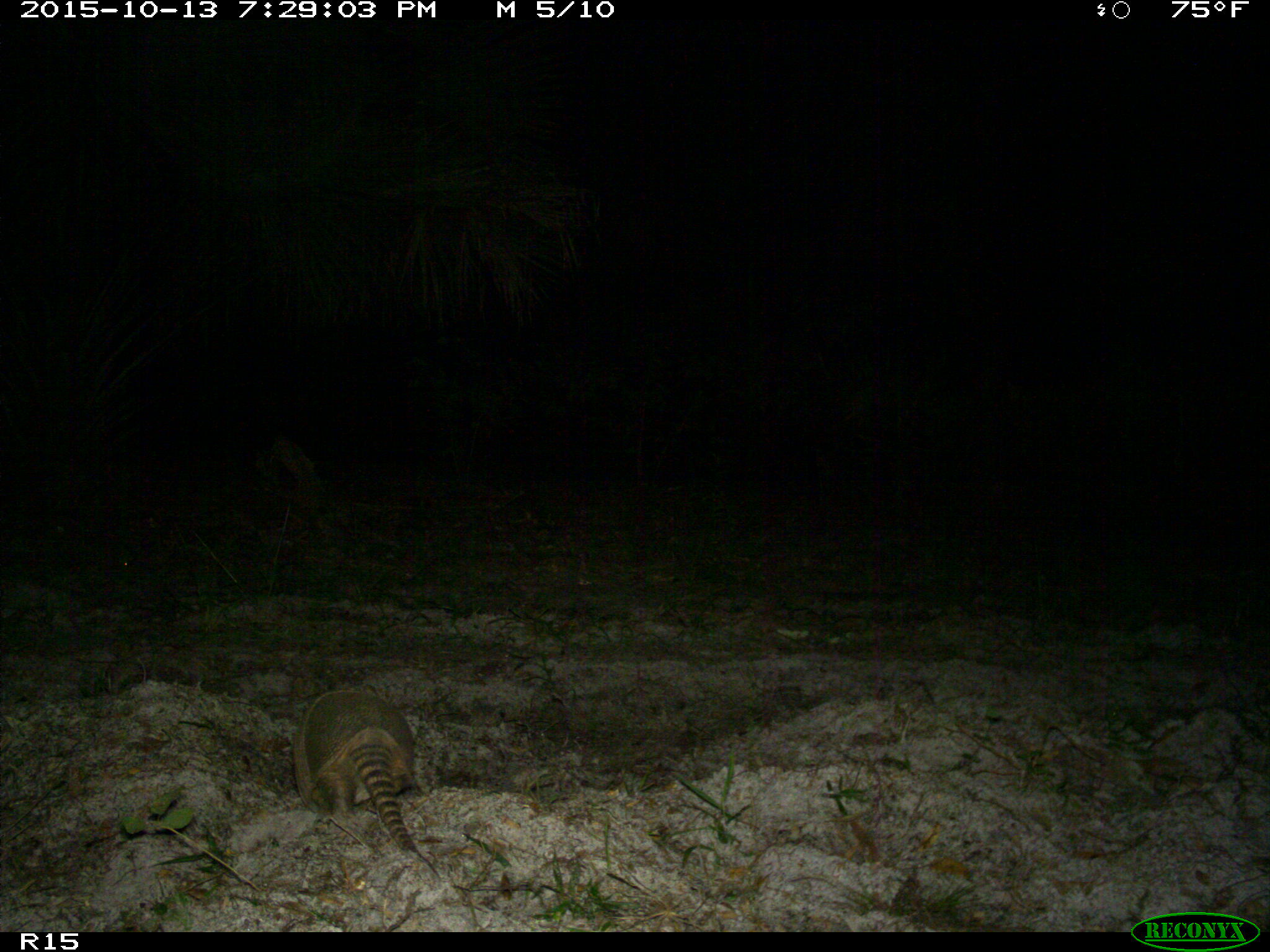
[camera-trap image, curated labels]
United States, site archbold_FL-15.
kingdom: Animalia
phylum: Chordata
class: Mammalia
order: Cingulata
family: Dasypodidae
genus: Dasypus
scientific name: Dasypus novemcinctus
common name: nine-banded armadillo